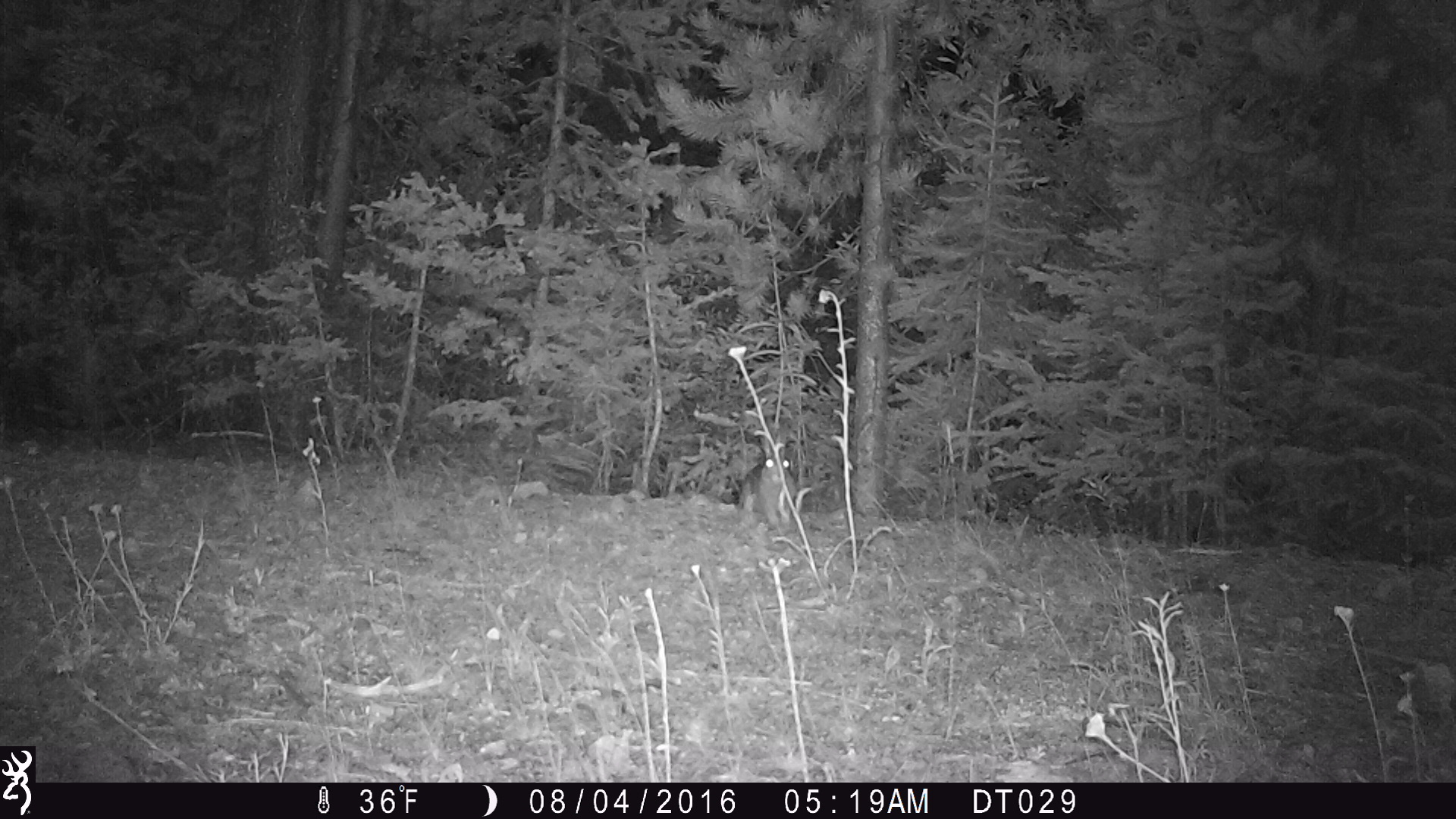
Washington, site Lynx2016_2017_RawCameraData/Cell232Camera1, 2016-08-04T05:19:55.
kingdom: Animalia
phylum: Chordata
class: Mammalia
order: Lagomorpha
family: Leporidae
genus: Lepus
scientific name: Lepus americanus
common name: snowshoe hare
Lepus americanus (snowshoe hare). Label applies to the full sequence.